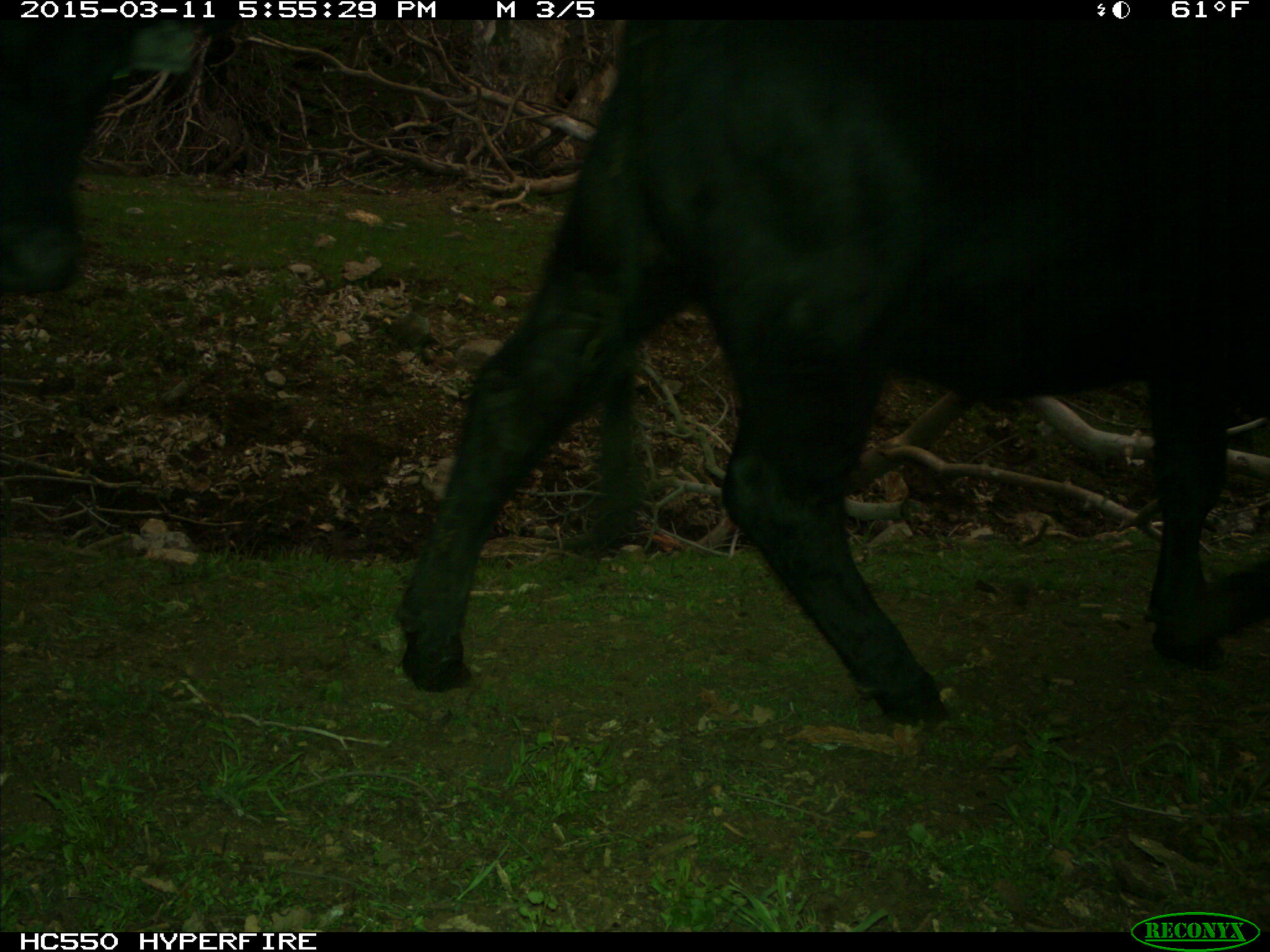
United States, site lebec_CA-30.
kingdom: Animalia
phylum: Chordata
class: Mammalia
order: Artiodactyla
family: Bovidae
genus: Bos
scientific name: Bos taurus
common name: domestic cow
Bos taurus (domestic cow).